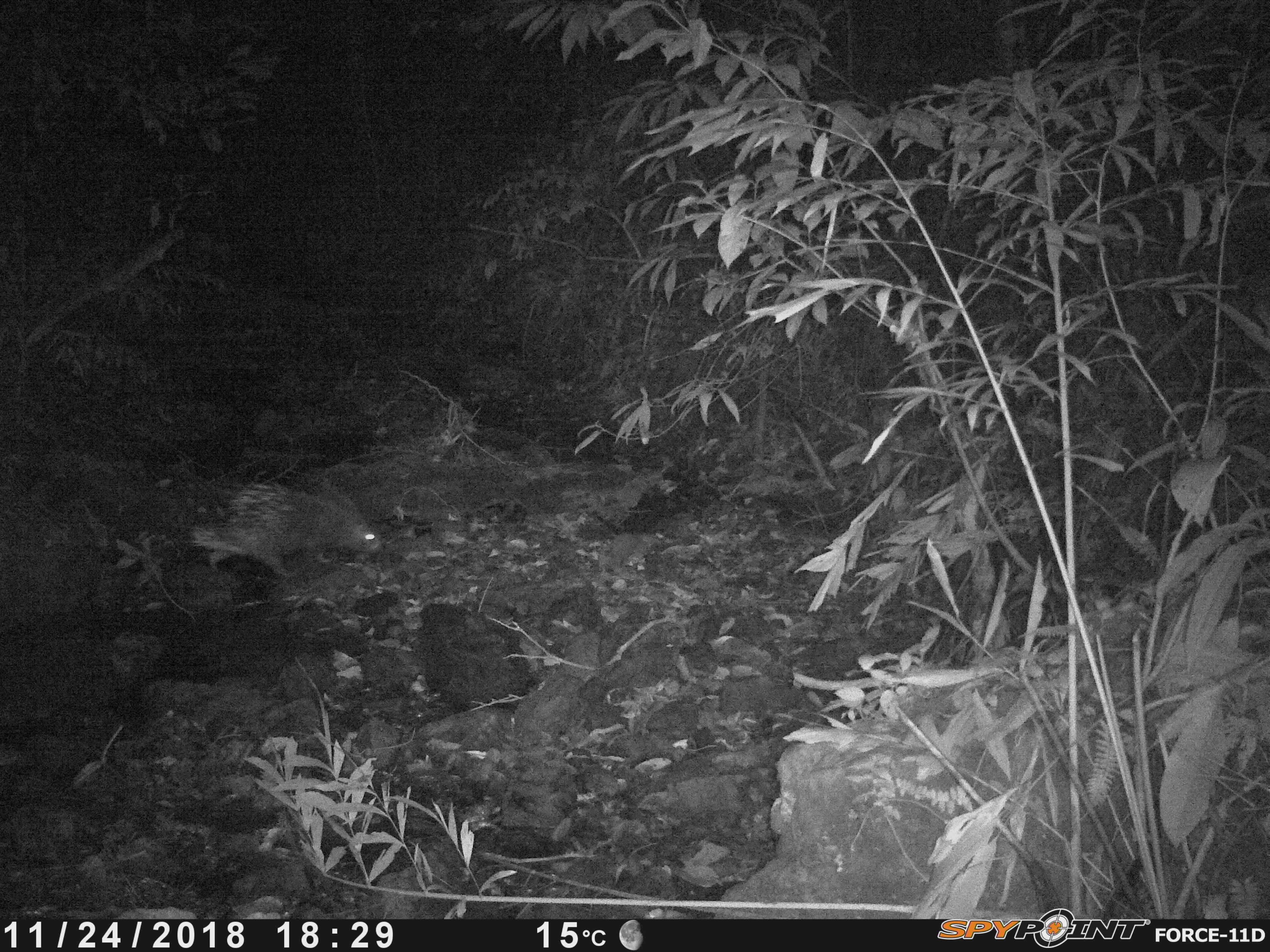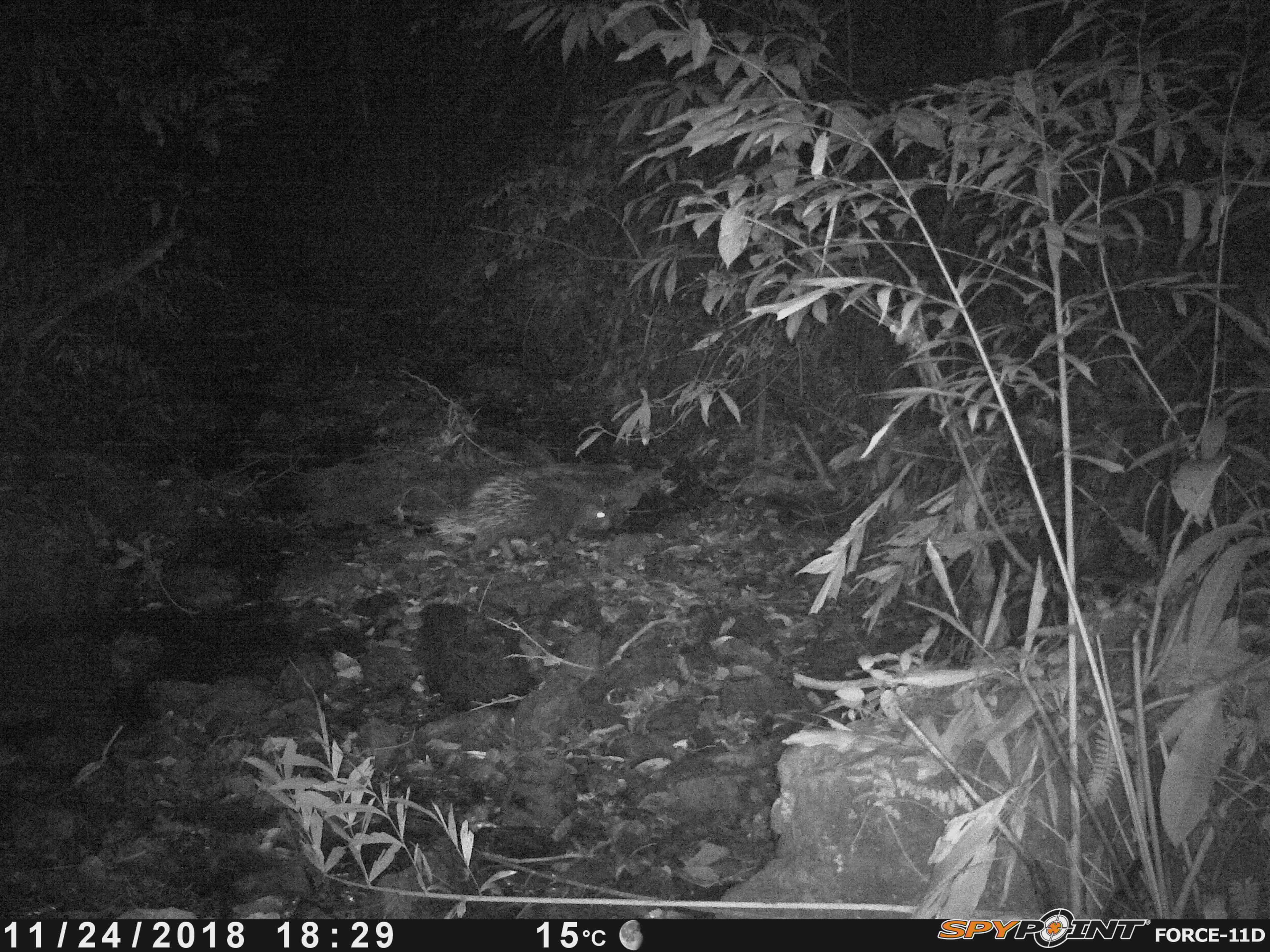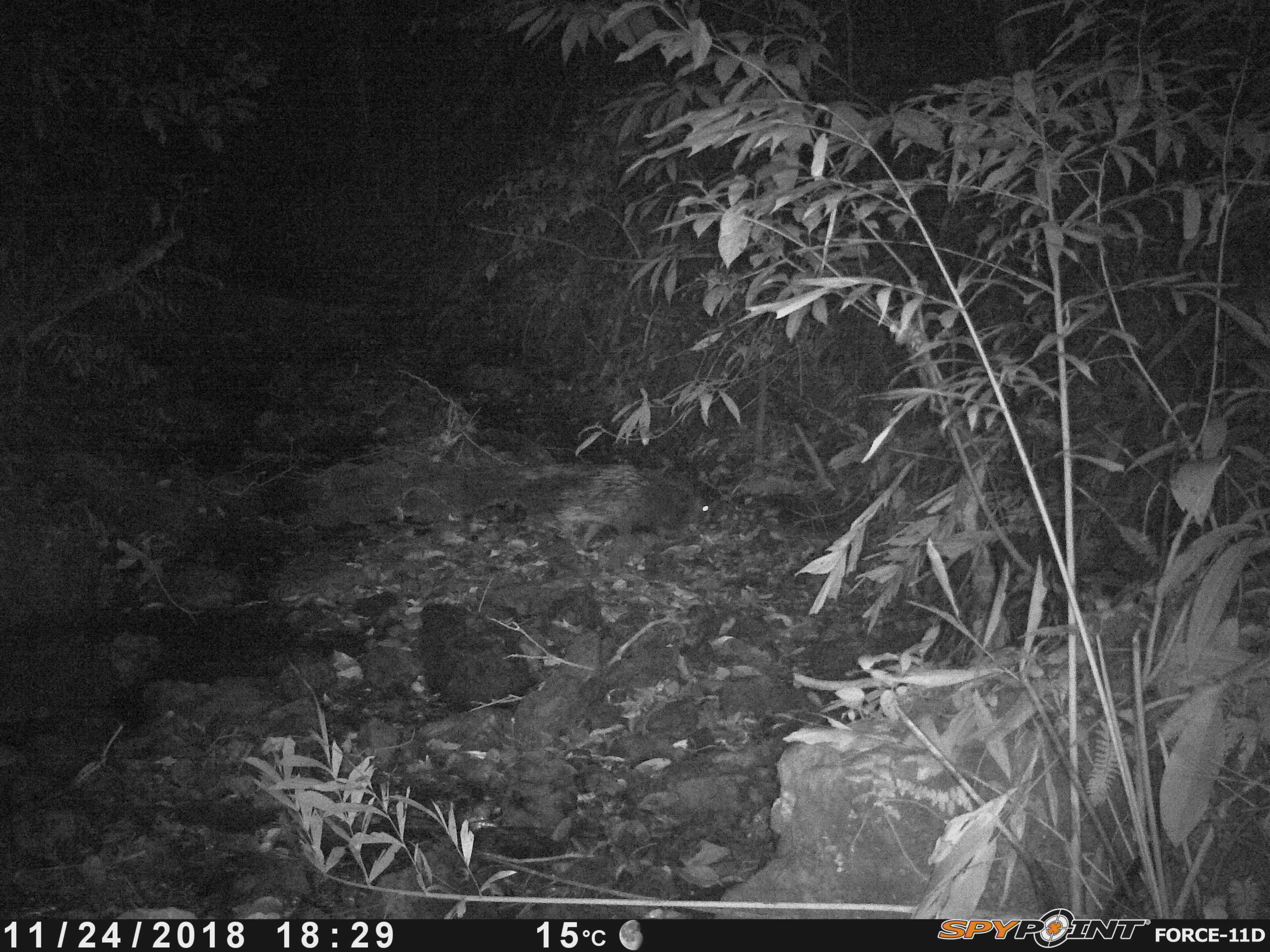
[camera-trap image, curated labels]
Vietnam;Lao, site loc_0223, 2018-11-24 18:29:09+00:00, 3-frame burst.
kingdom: Animalia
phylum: Chordata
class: Mammalia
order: Rodentia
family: Hystricidae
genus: Hystrix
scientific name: Hystrix brachyura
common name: malayan porcupine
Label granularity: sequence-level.